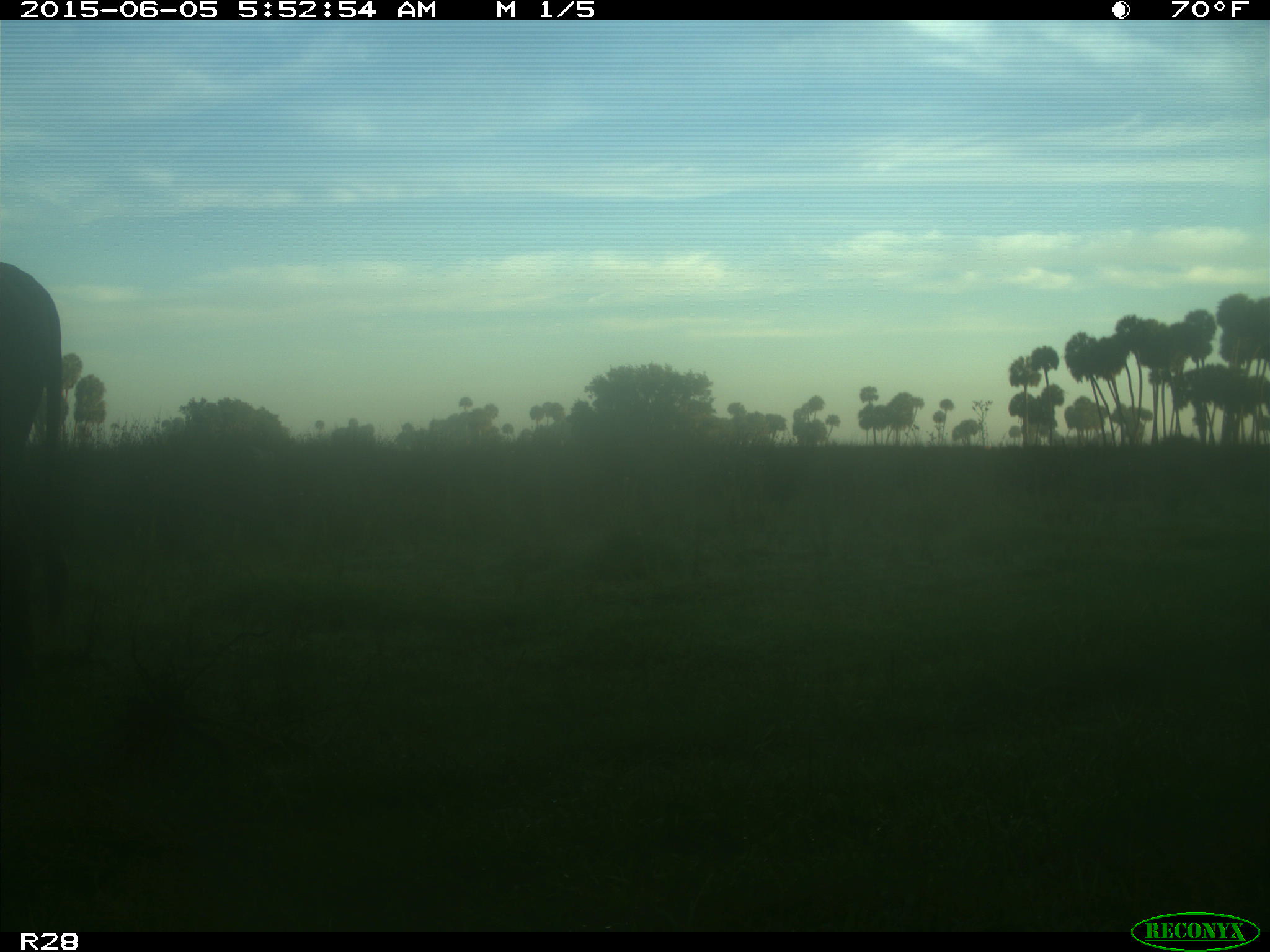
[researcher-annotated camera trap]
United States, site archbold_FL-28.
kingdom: Animalia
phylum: Chordata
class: Mammalia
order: Artiodactyla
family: Bovidae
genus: Bos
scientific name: Bos taurus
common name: domestic cow